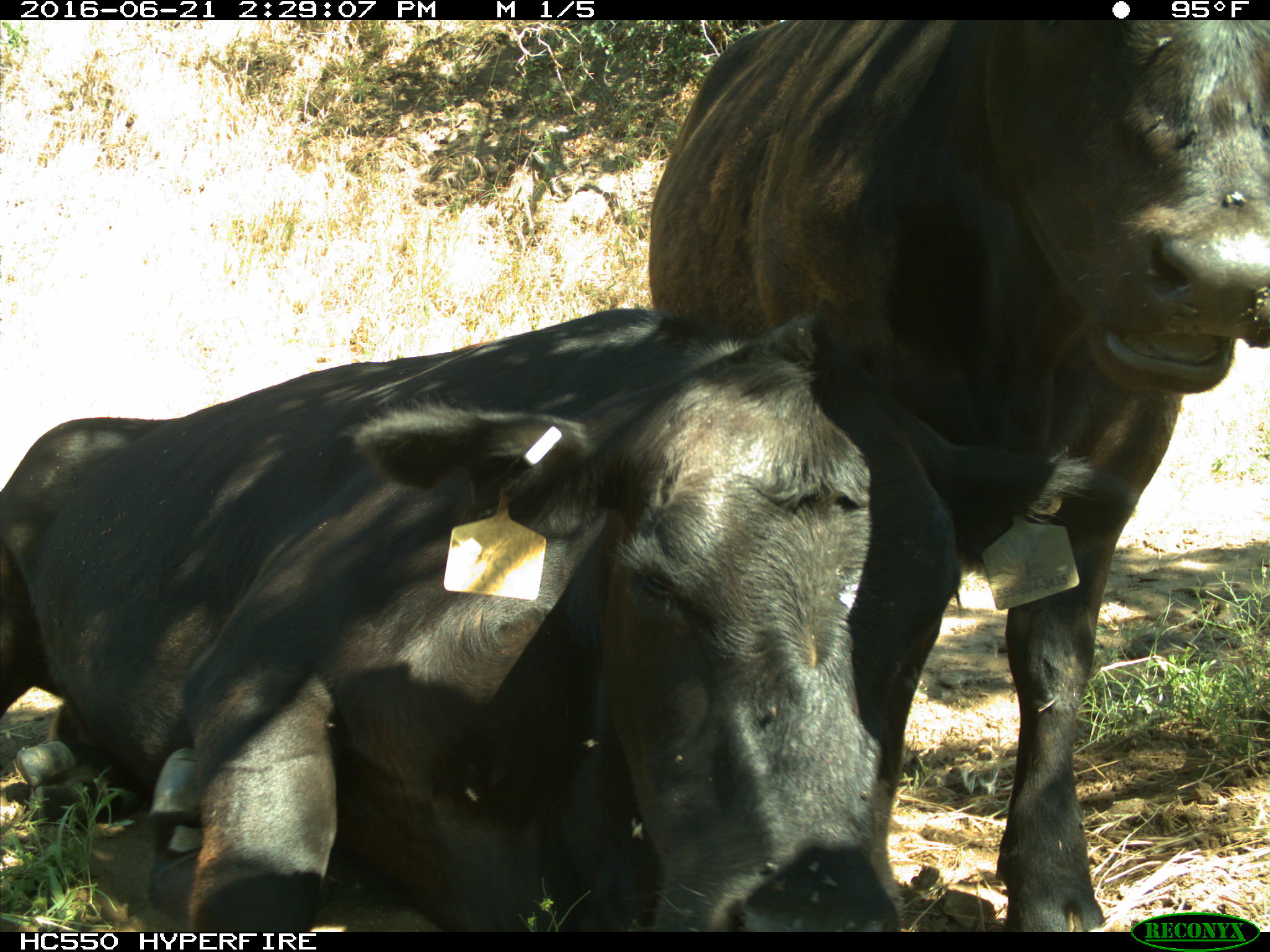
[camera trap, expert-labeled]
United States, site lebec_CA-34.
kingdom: Animalia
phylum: Chordata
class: Mammalia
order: Artiodactyla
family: Bovidae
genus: Bos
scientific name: Bos taurus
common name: domestic cow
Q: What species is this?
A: Bos taurus (domestic cow).